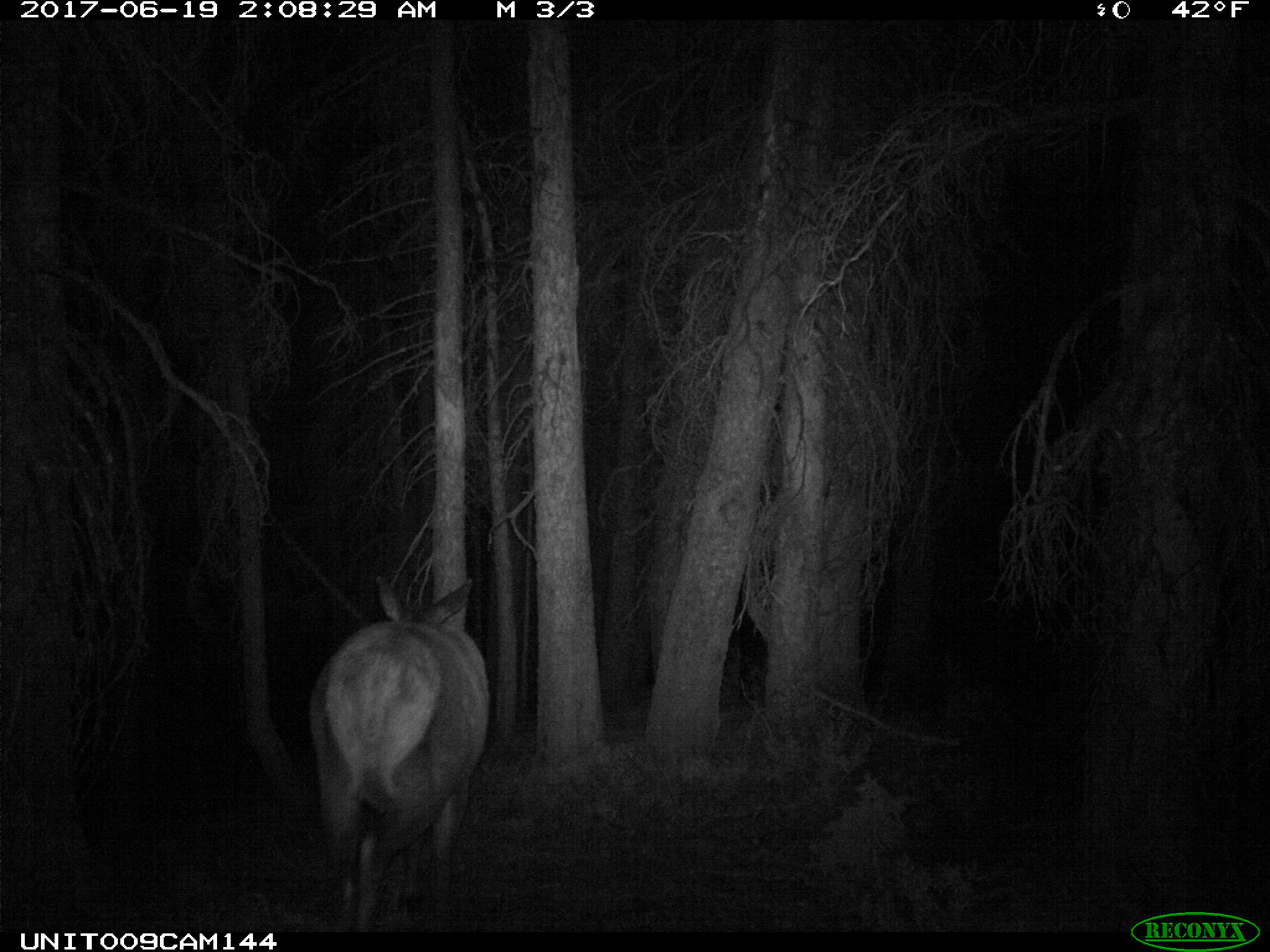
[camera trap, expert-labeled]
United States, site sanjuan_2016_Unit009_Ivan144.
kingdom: Animalia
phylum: Chordata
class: Mammalia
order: Artiodactyla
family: Cervidae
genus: Cervus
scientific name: Cervus elaphus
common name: red deer